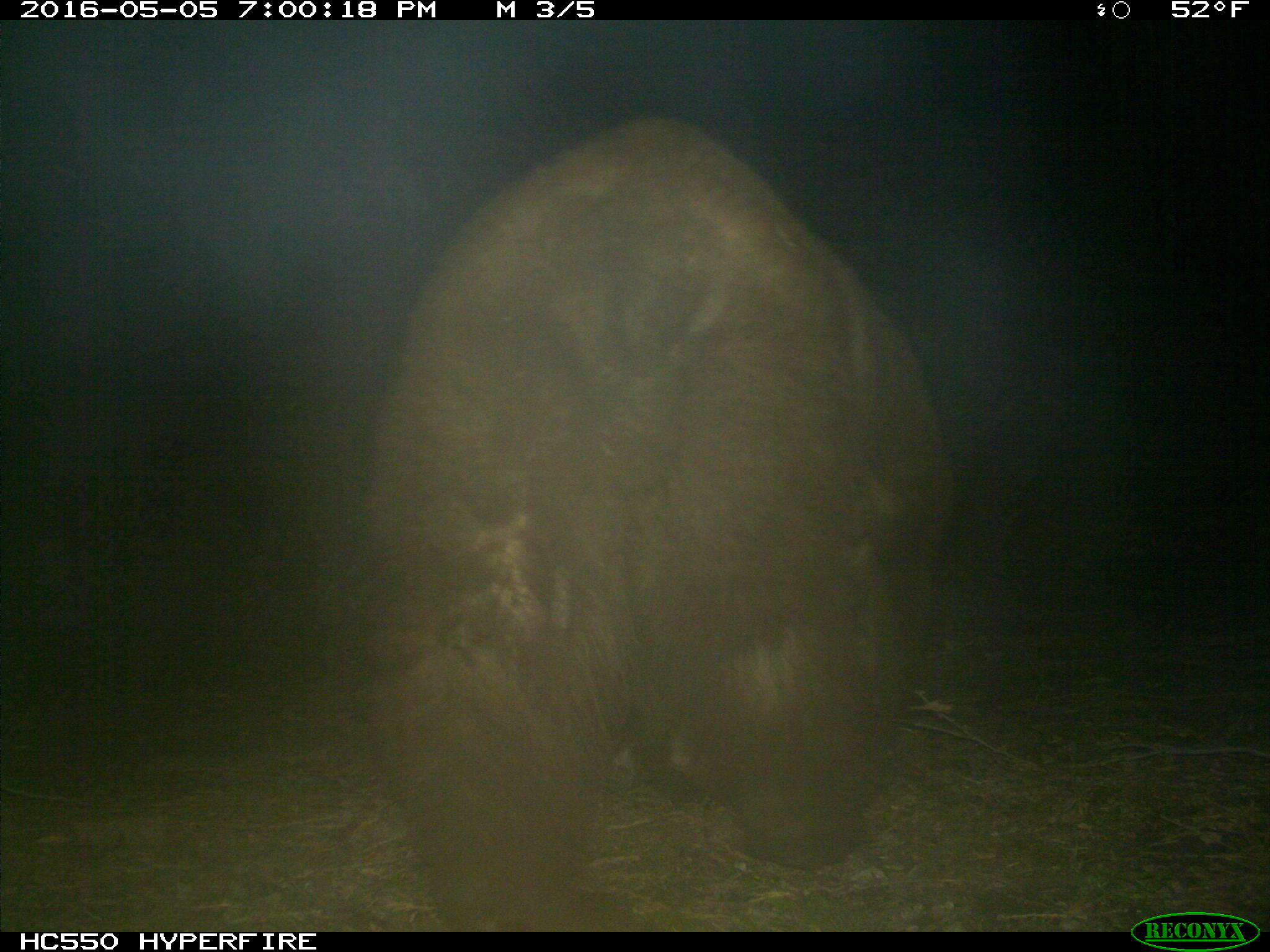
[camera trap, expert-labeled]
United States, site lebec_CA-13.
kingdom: Animalia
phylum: Chordata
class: Mammalia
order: Carnivora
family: Ursidae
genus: Ursus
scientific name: Ursus americanus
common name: american black bear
Ursus americanus (american black bear).